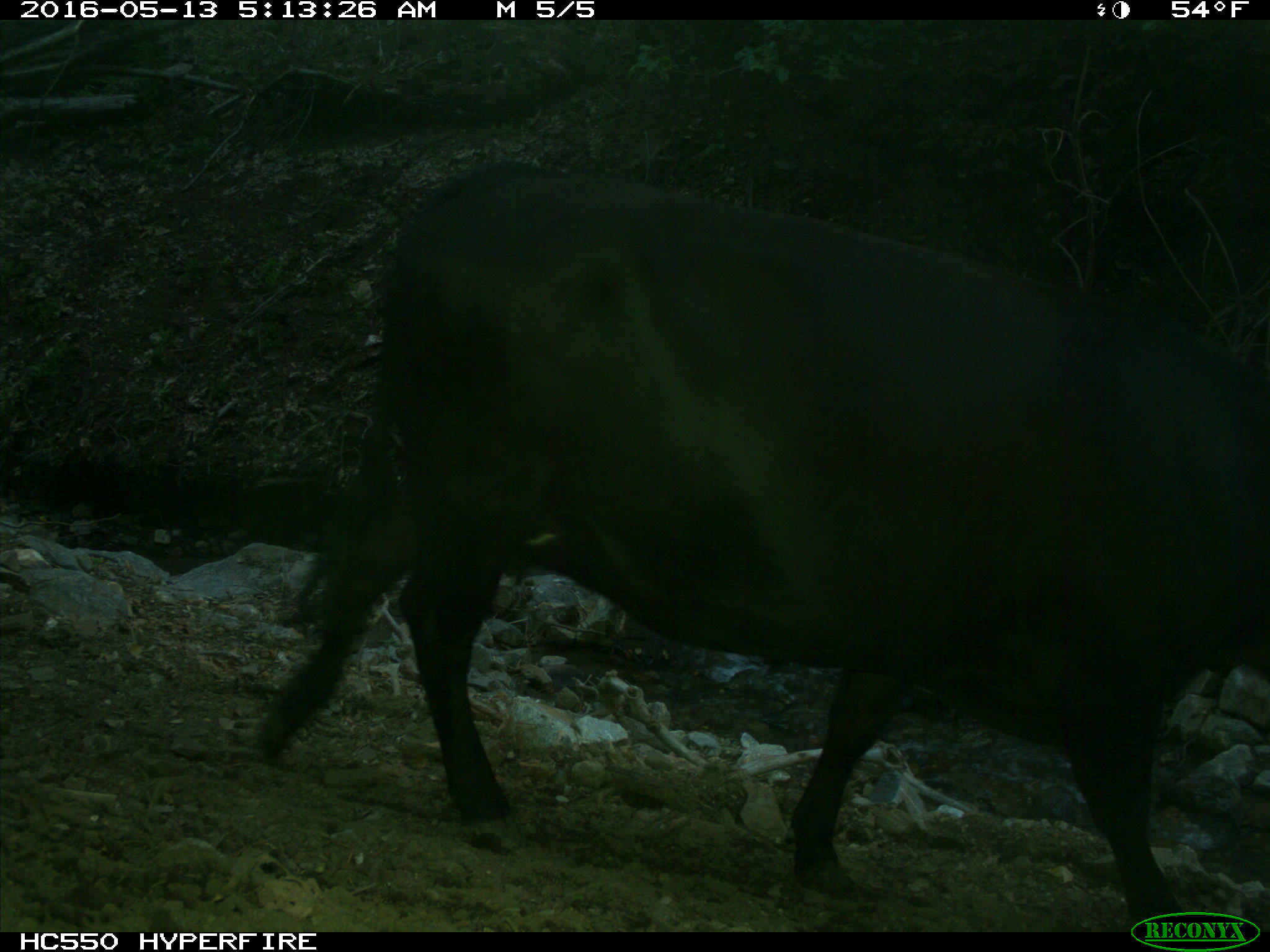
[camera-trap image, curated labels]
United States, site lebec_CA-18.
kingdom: Animalia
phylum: Chordata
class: Mammalia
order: Artiodactyla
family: Bovidae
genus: Bos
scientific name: Bos taurus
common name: domestic cow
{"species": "Bos taurus (domestic cow)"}